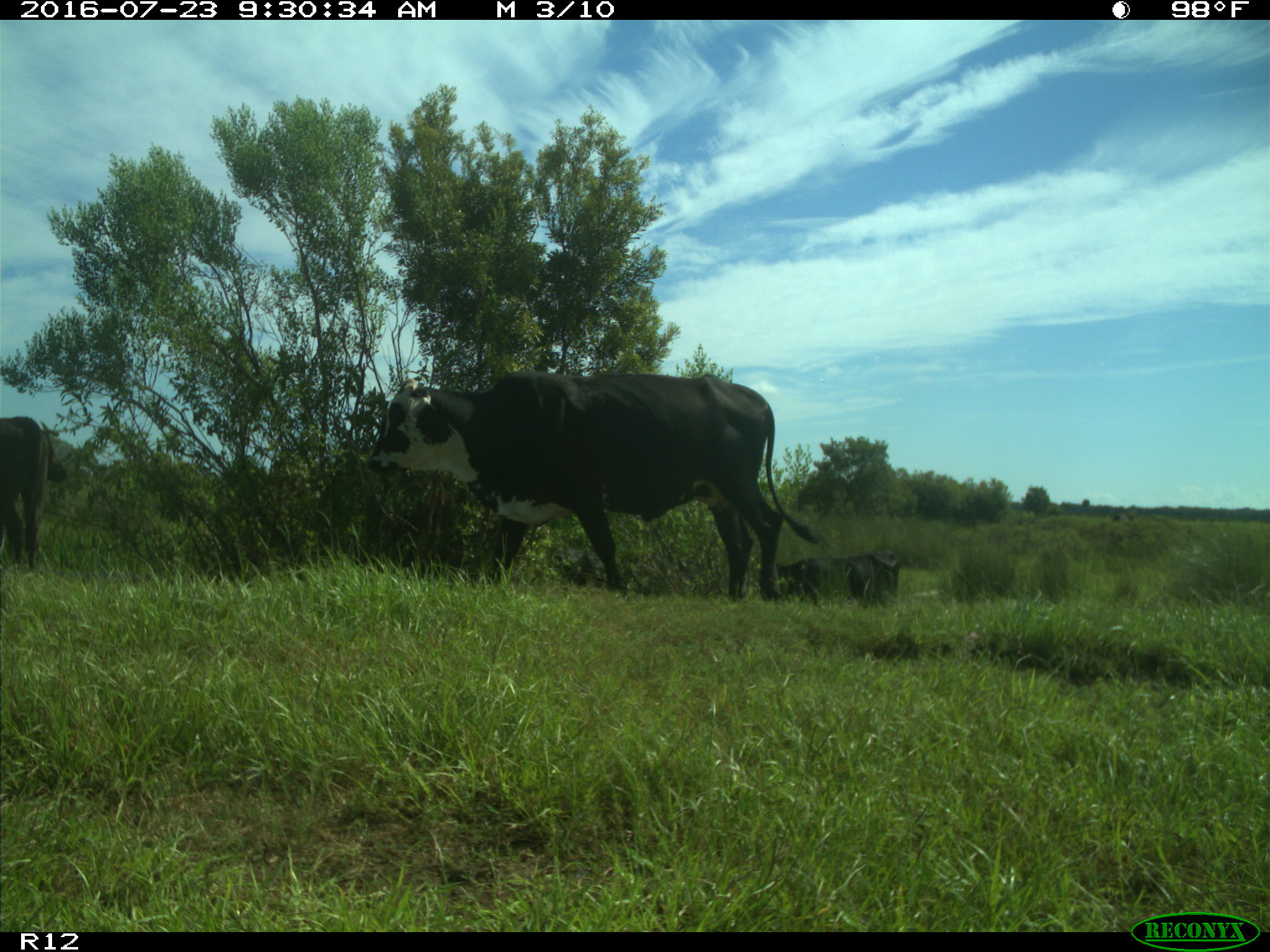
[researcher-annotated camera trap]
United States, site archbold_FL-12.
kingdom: Animalia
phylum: Chordata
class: Mammalia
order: Artiodactyla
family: Bovidae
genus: Bos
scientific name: Bos taurus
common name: domestic cow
Bos taurus (domestic cow).